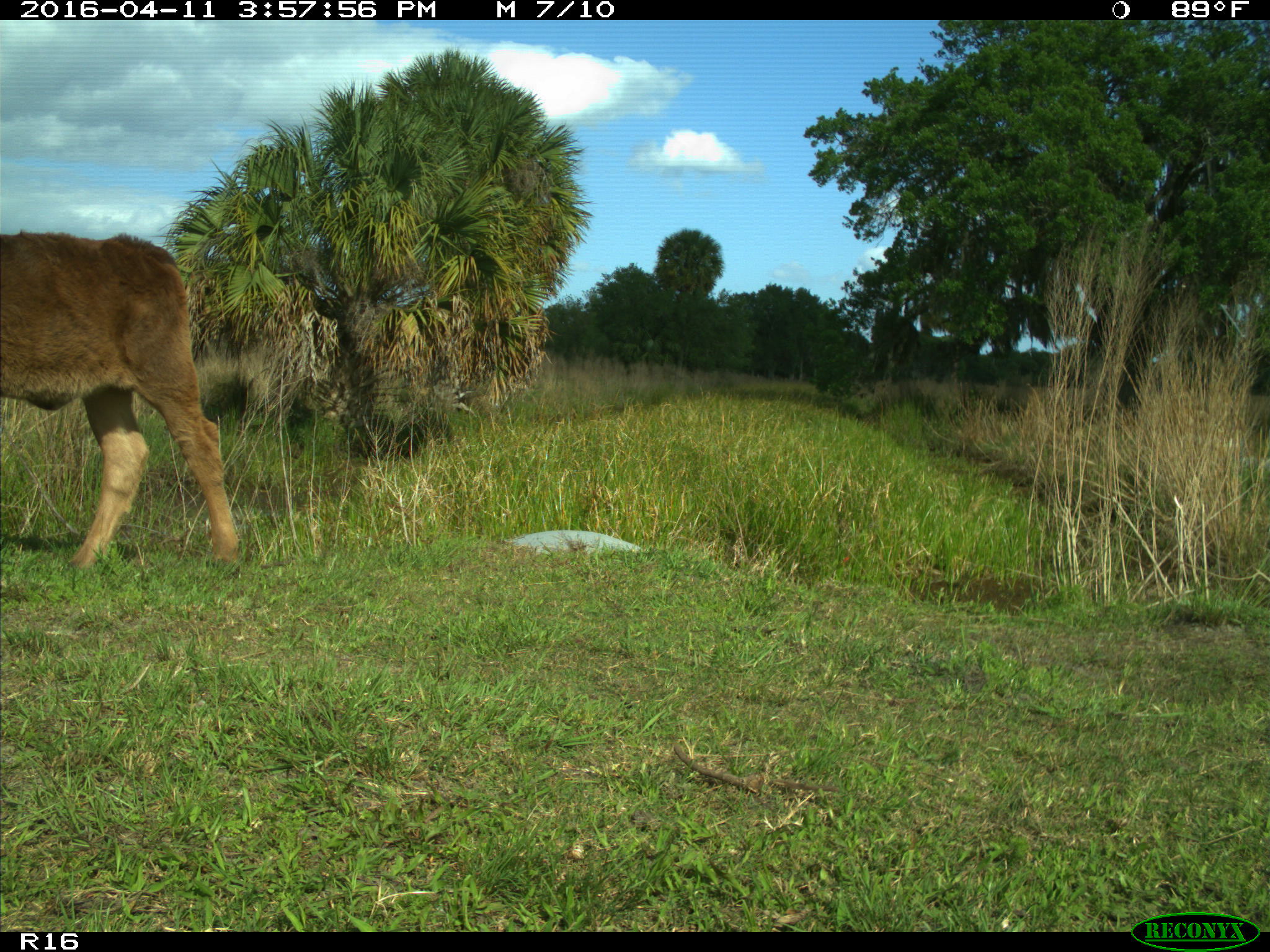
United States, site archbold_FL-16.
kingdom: Animalia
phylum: Chordata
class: Mammalia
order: Artiodactyla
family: Bovidae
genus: Bos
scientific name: Bos taurus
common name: domestic cow